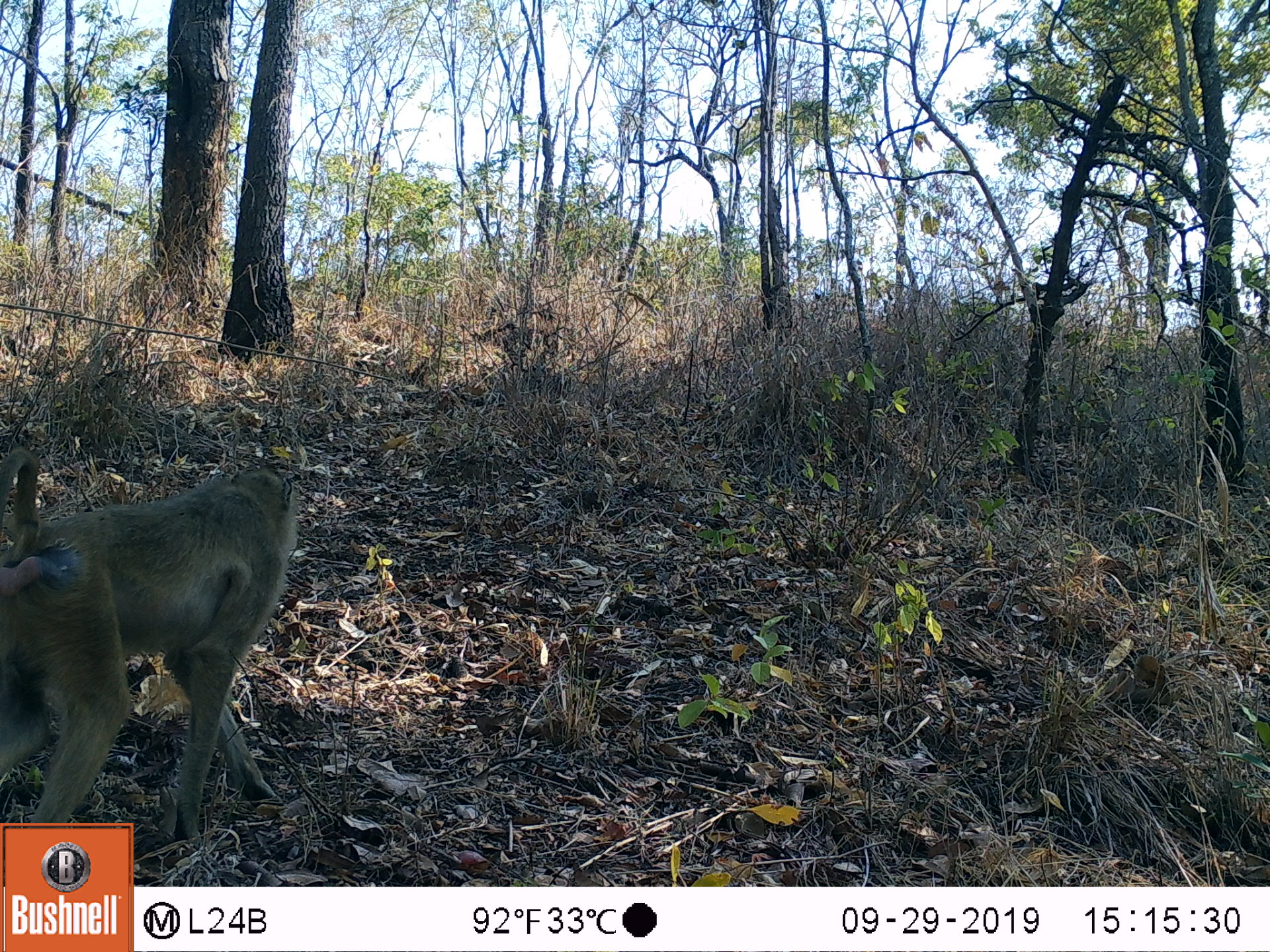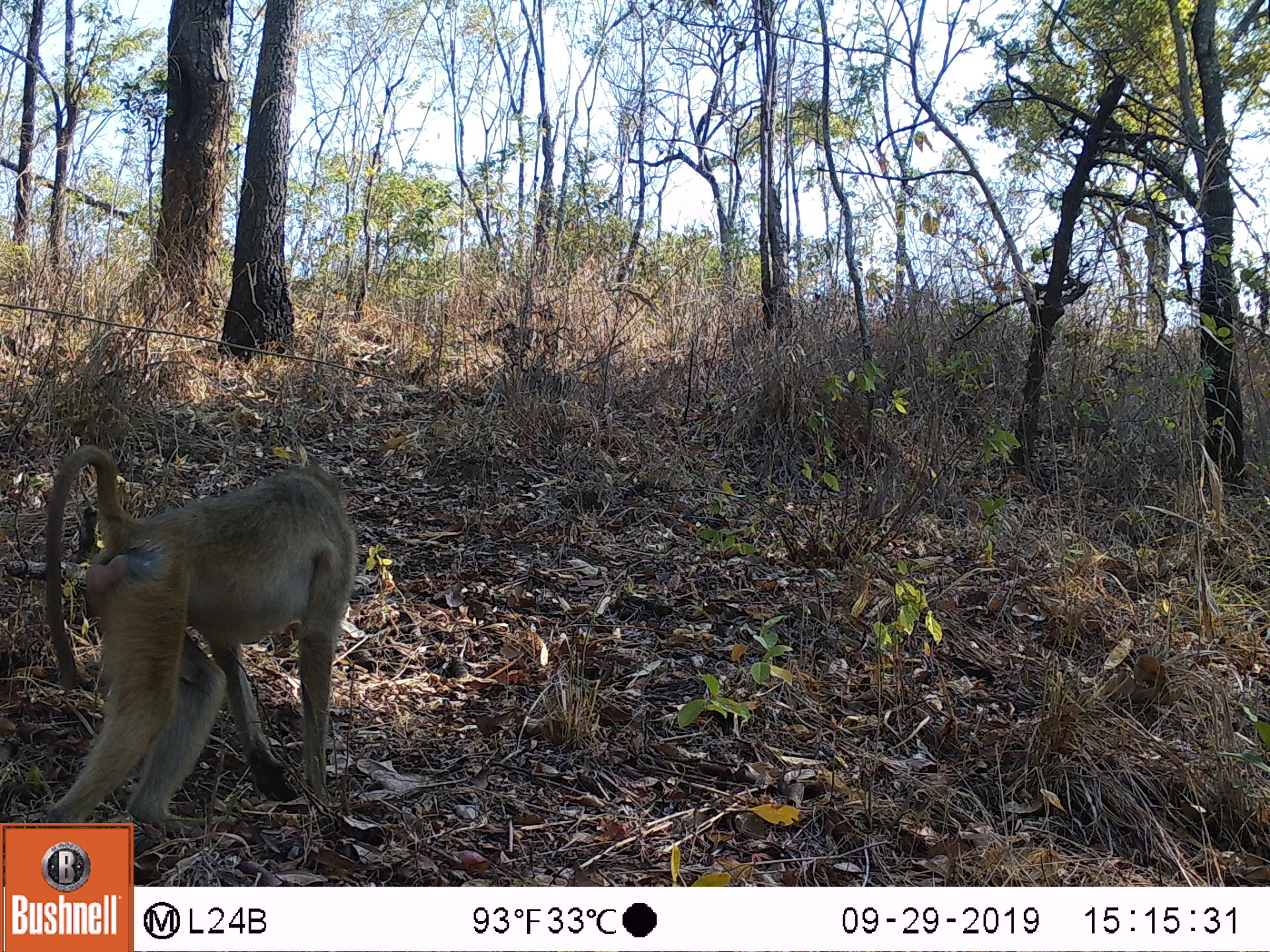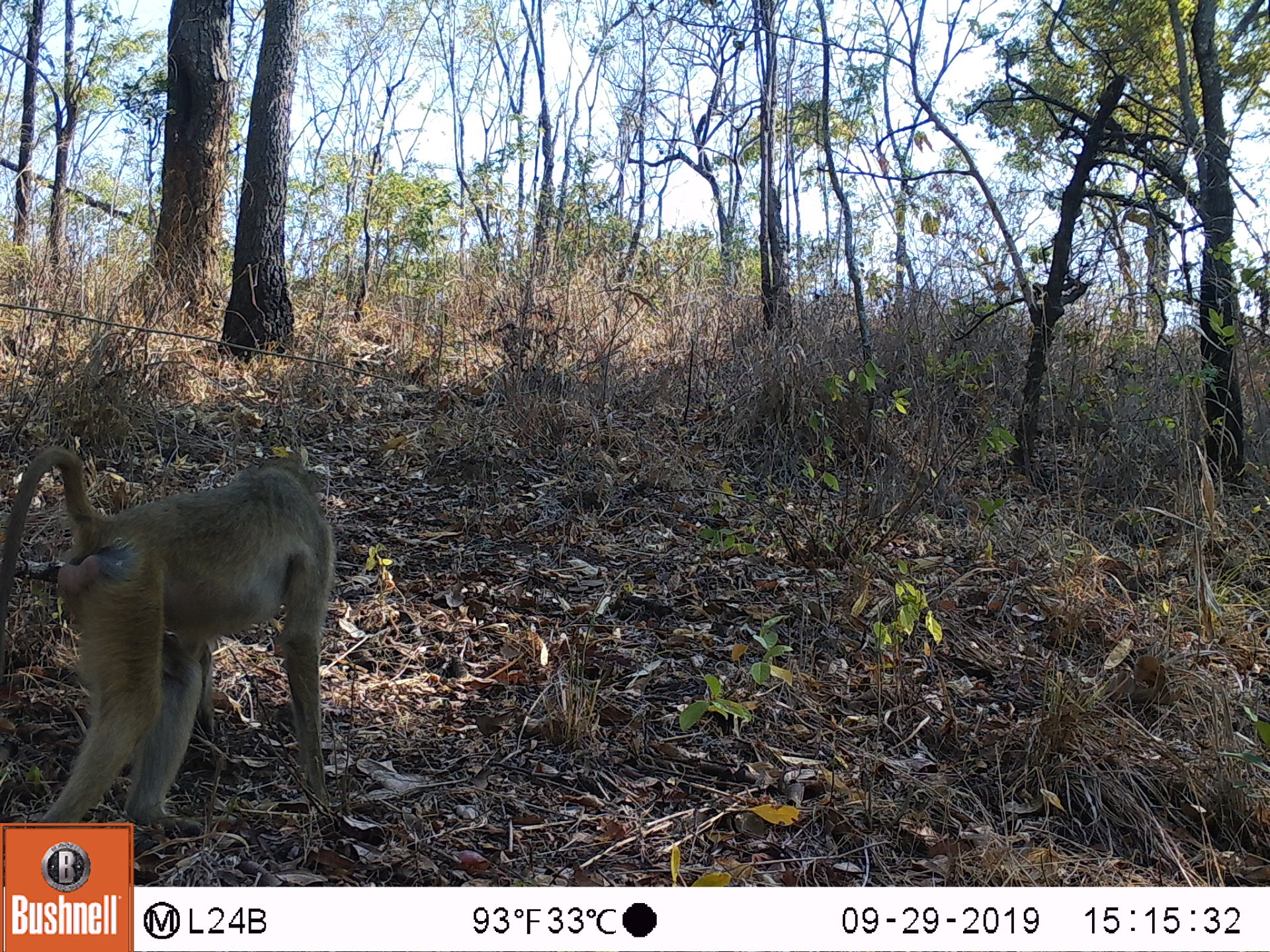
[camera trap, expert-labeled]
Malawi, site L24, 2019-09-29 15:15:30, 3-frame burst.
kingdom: Animalia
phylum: Chordata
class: Mammalia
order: Primates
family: Cercopithecidae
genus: Papio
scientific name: Papio cynocephalus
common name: yellow baboon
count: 1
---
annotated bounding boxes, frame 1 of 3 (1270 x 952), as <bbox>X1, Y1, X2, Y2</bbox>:
yellow baboon: <bbox>3, 454, 302, 816</bbox>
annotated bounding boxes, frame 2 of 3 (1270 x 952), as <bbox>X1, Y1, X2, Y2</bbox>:
yellow baboon: <bbox>40, 447, 356, 819</bbox>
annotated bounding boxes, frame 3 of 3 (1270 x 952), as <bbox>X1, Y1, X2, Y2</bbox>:
yellow baboon: <bbox>2, 449, 339, 819</bbox>